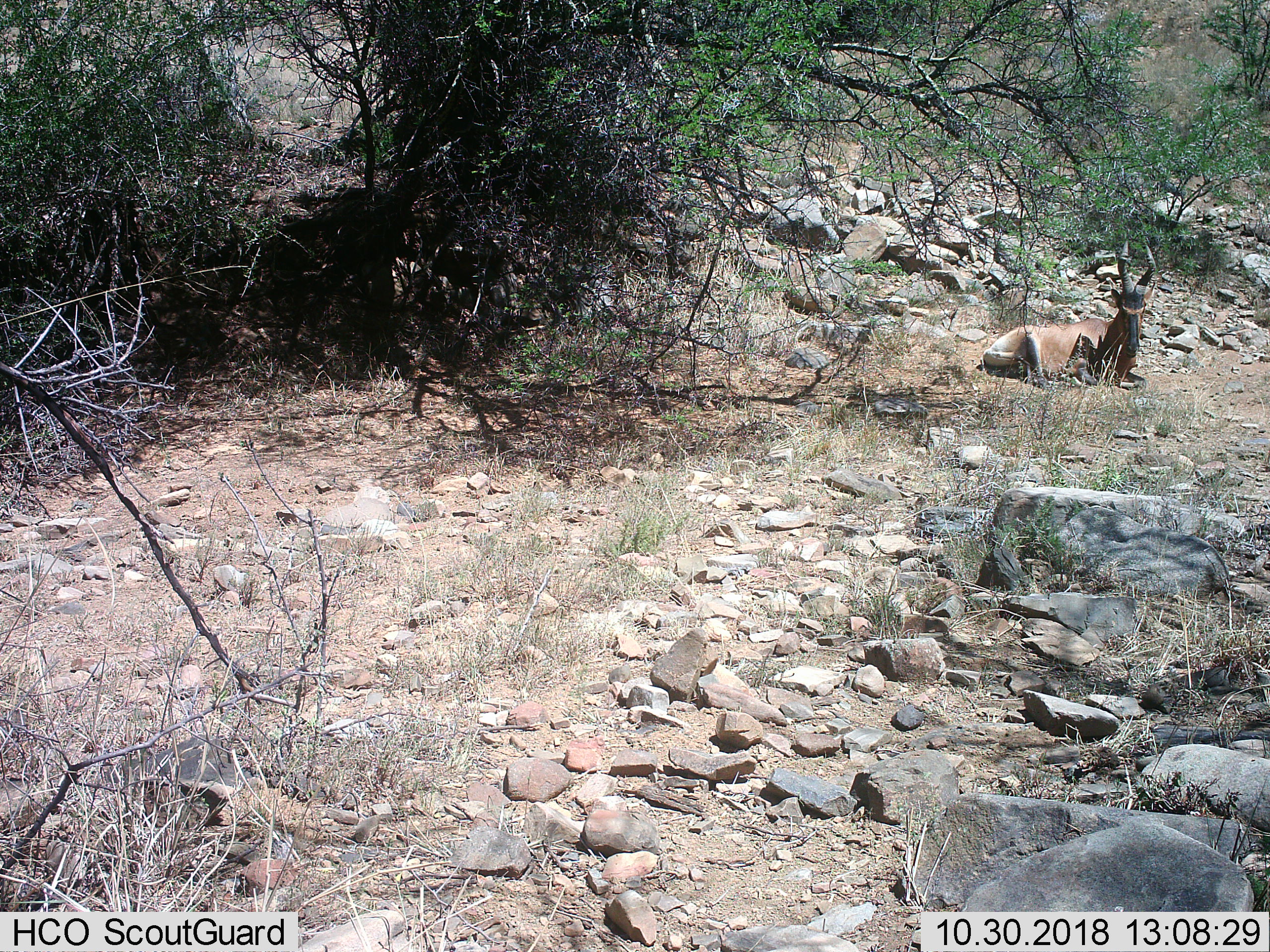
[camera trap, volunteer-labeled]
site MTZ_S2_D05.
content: unidentified animal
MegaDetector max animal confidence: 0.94